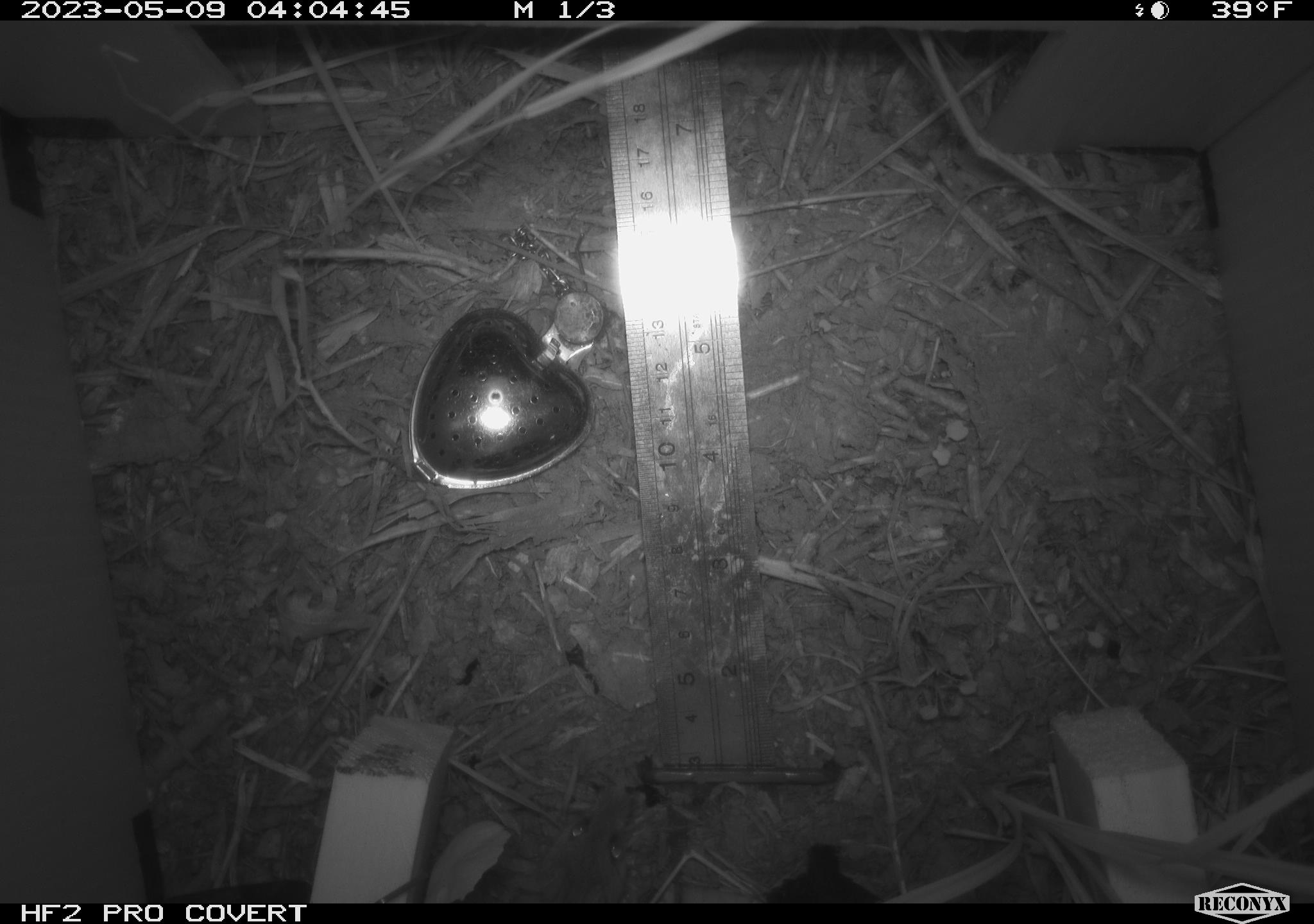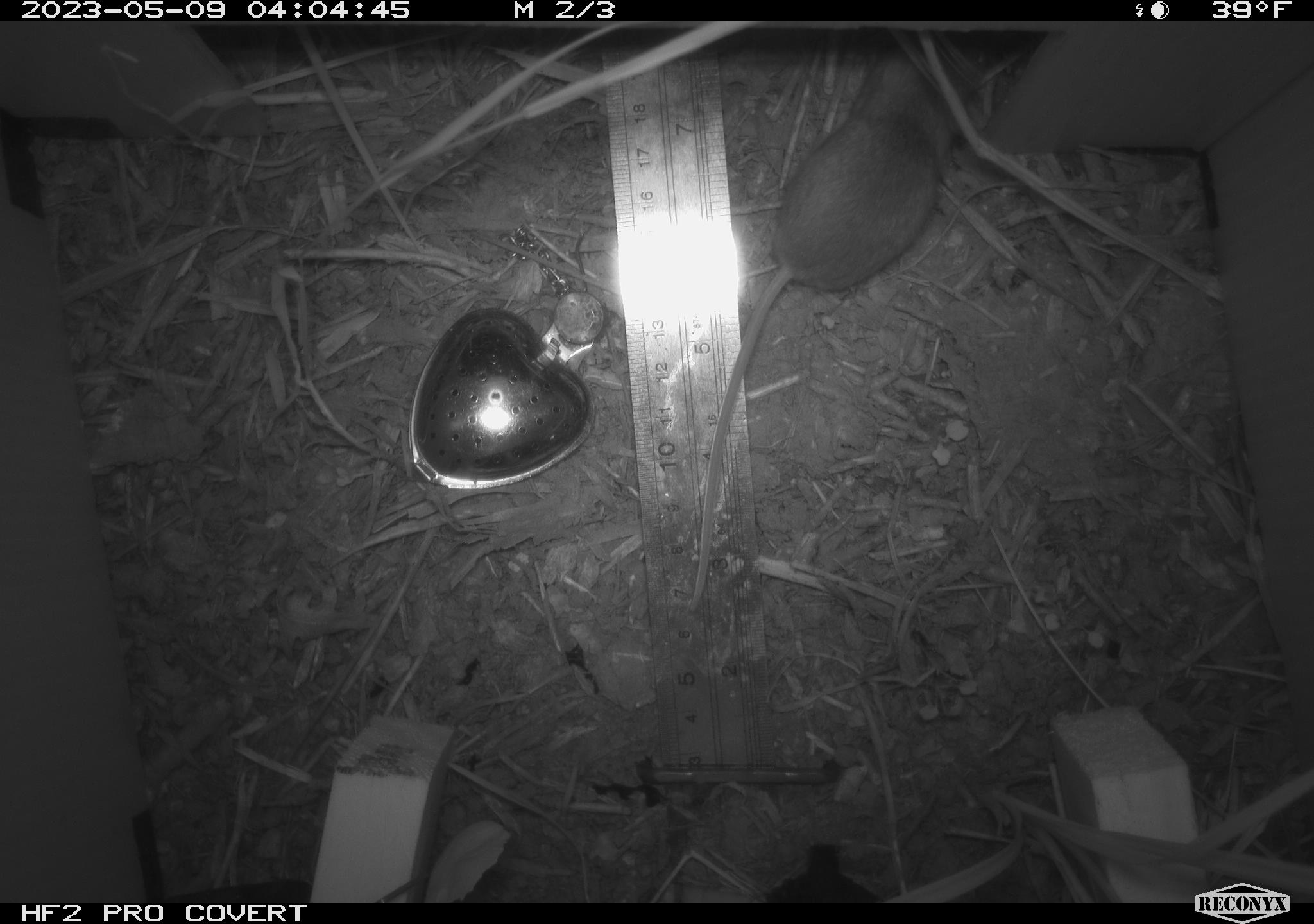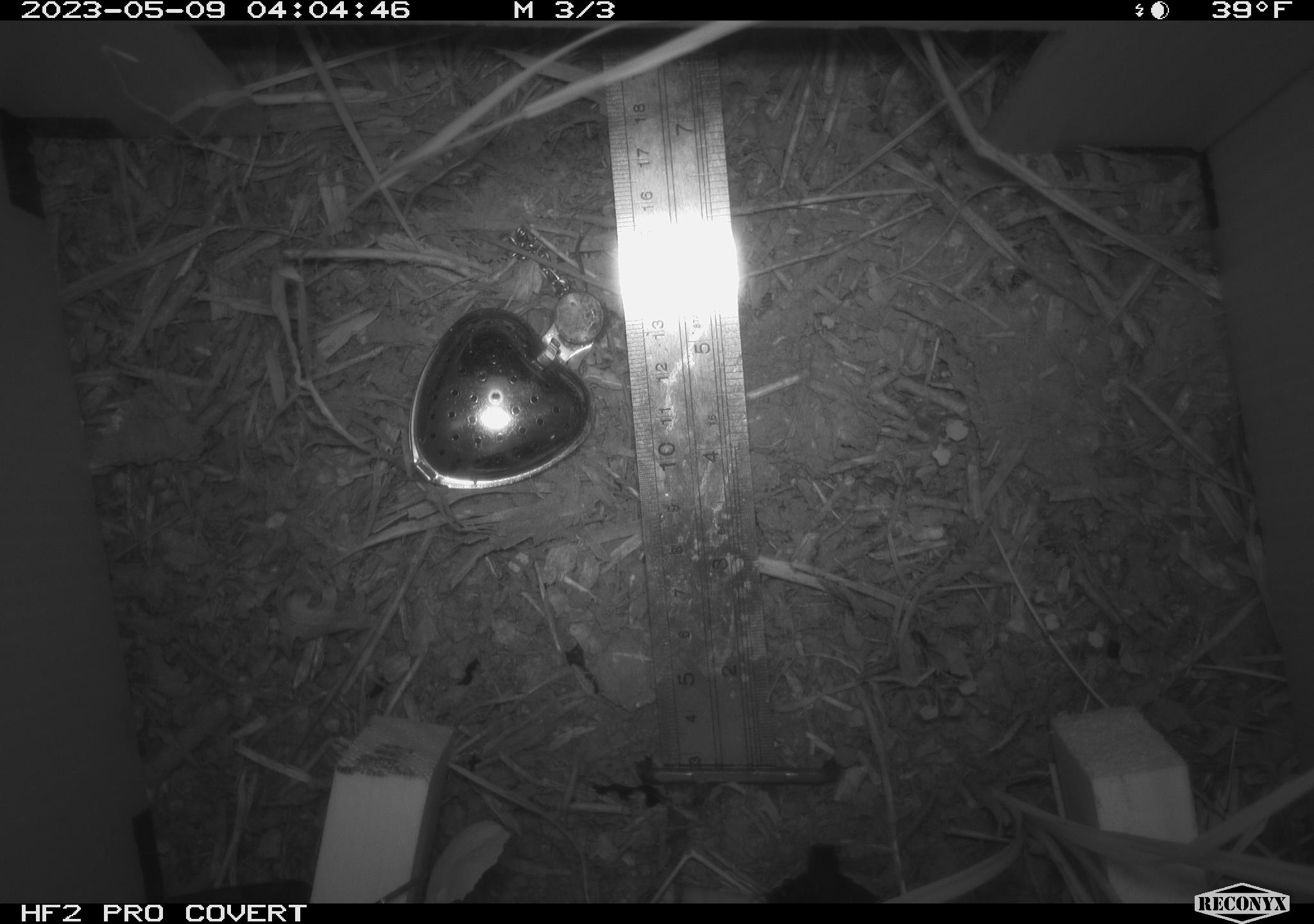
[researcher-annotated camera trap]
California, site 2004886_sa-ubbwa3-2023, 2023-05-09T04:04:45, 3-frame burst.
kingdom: Animalia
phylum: Chordata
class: Mammalia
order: Rodentia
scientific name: Rodentia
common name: mouse species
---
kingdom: Animalia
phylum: Chordata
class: Mammalia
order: Rodentia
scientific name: Rodentia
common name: rodent